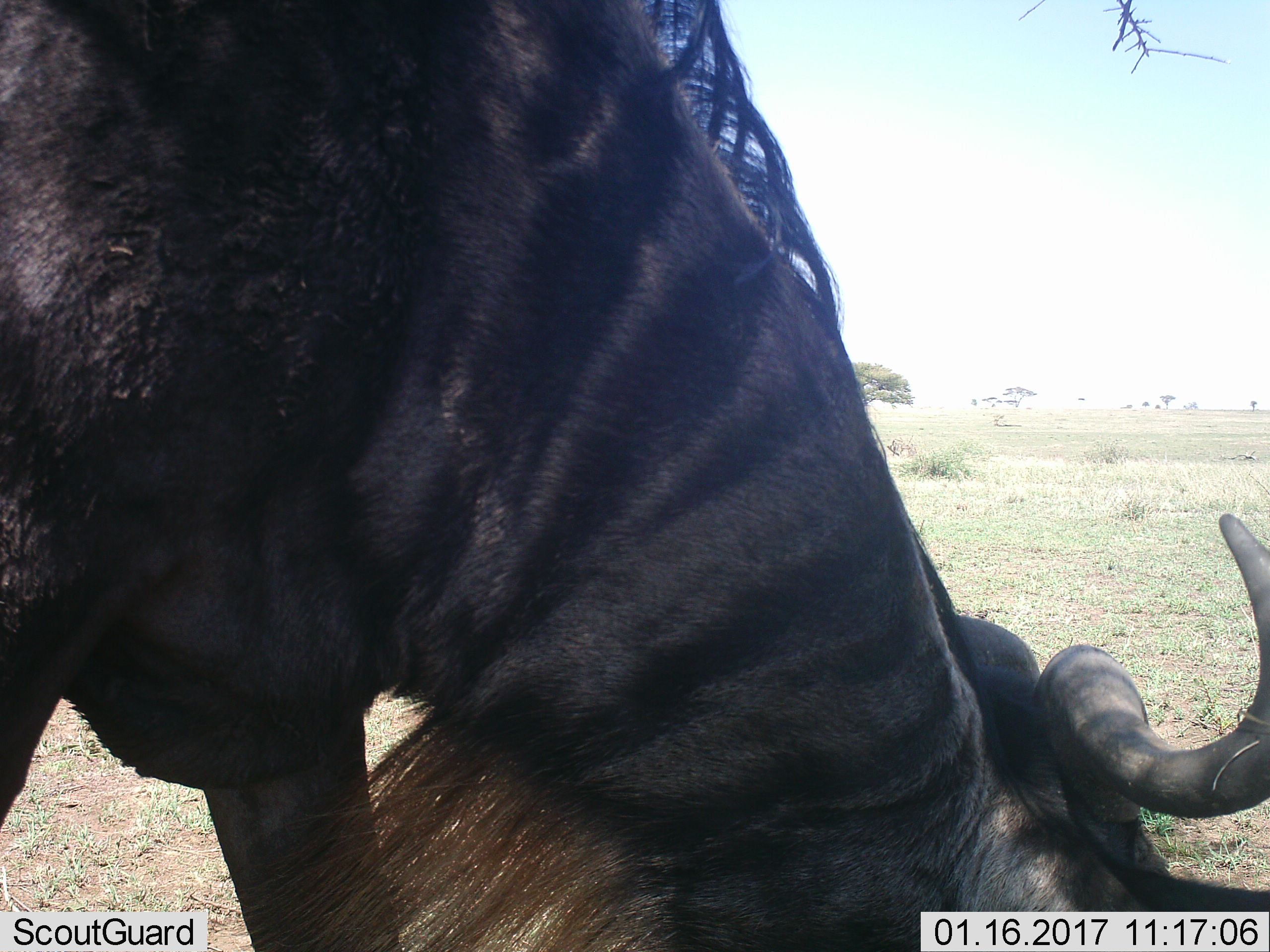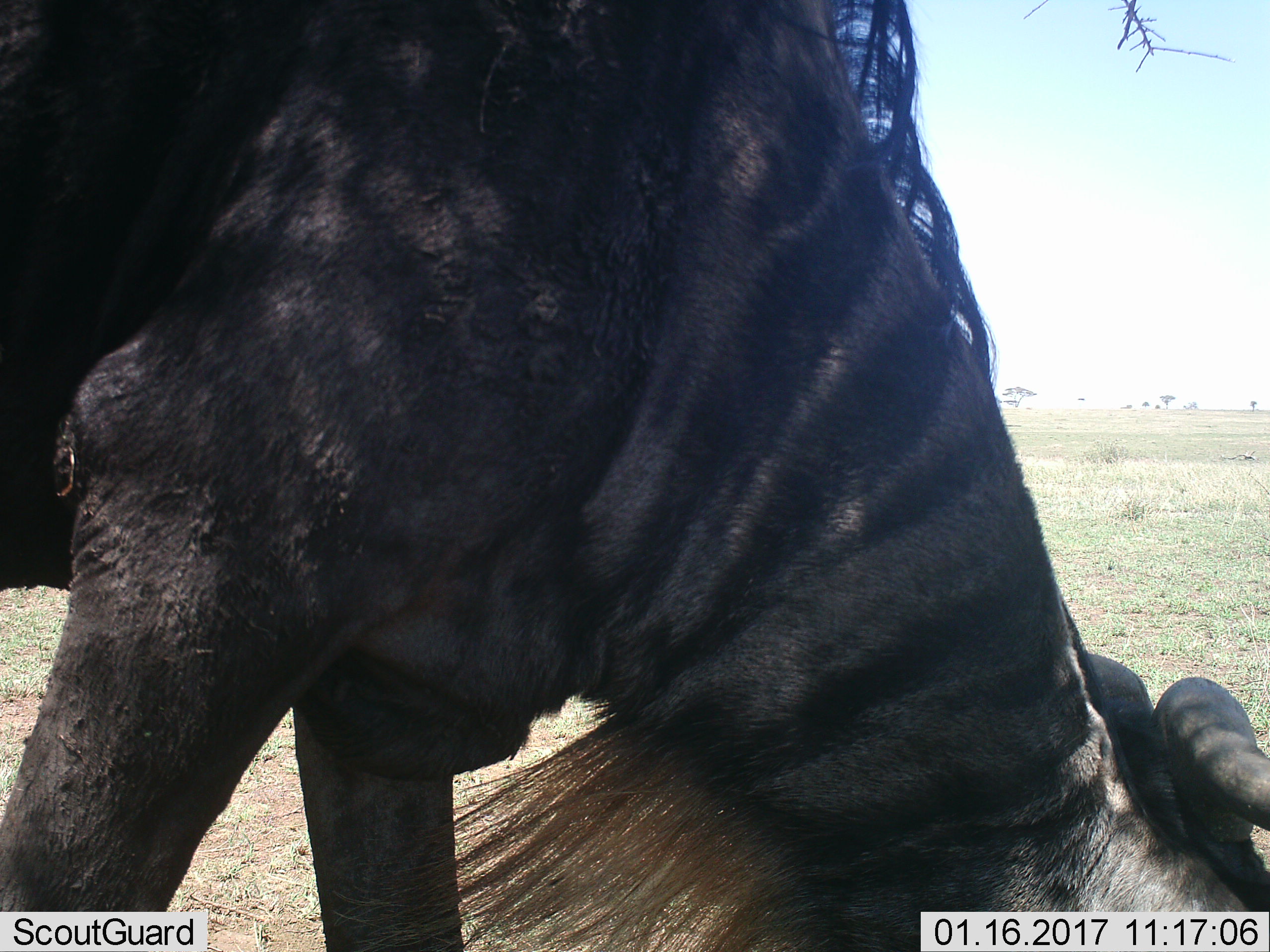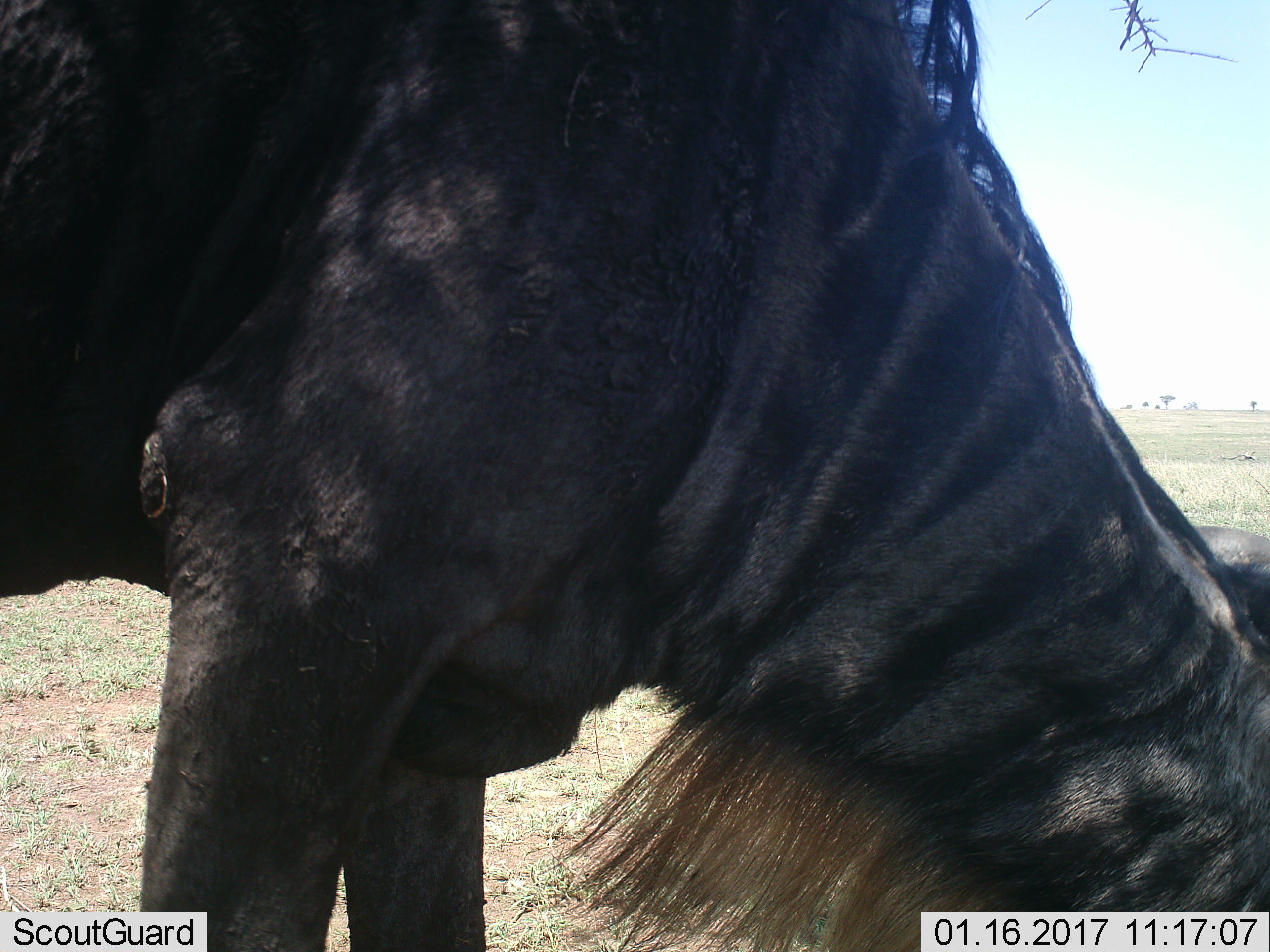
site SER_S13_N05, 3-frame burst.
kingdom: Animalia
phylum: Chordata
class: Mammalia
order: Artiodactyla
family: Bovidae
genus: Connochaetes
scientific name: Connochaetes taurinus taurinus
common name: blue wildebeest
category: wildebeestblue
Wildebeestblue (blue wildebeest) (Connochaetes taurinus taurinus), count 1. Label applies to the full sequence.